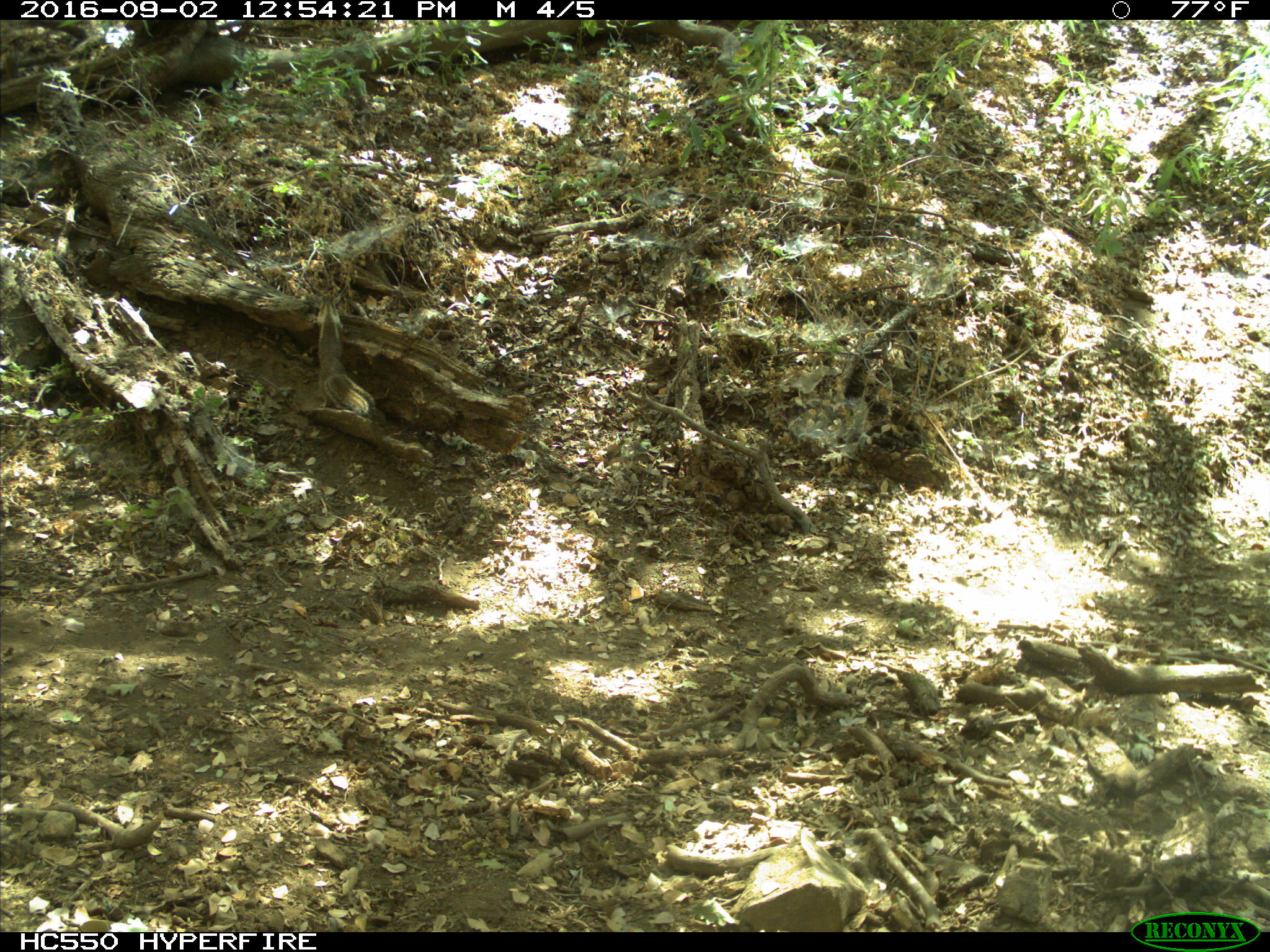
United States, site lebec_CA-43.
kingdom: Animalia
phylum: Chordata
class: Mammalia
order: Rodentia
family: Sciuridae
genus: Otospermophilus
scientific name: Otospermophilus beecheyi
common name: california ground squirrel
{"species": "Otospermophilus beecheyi (california ground squirrel)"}